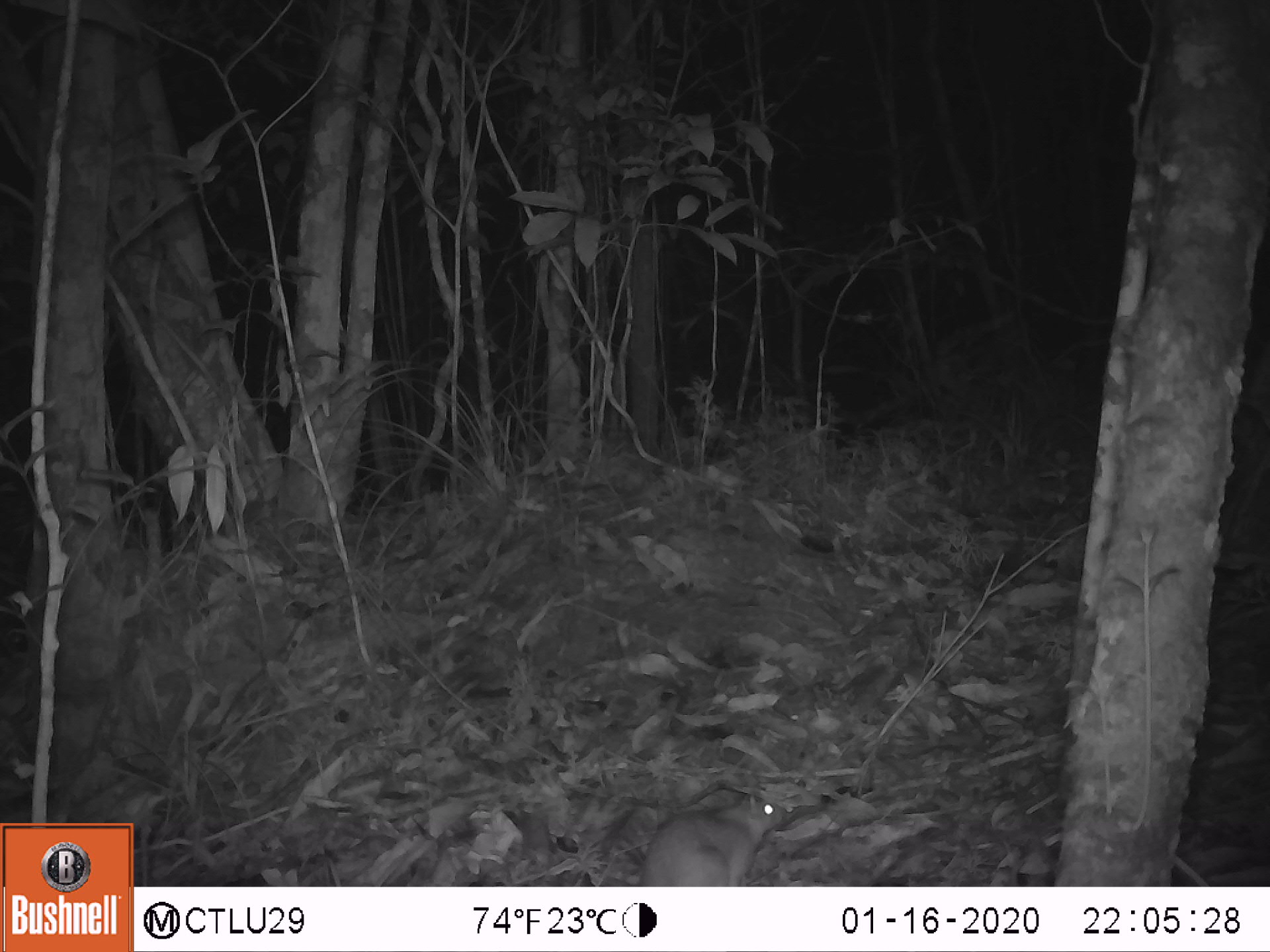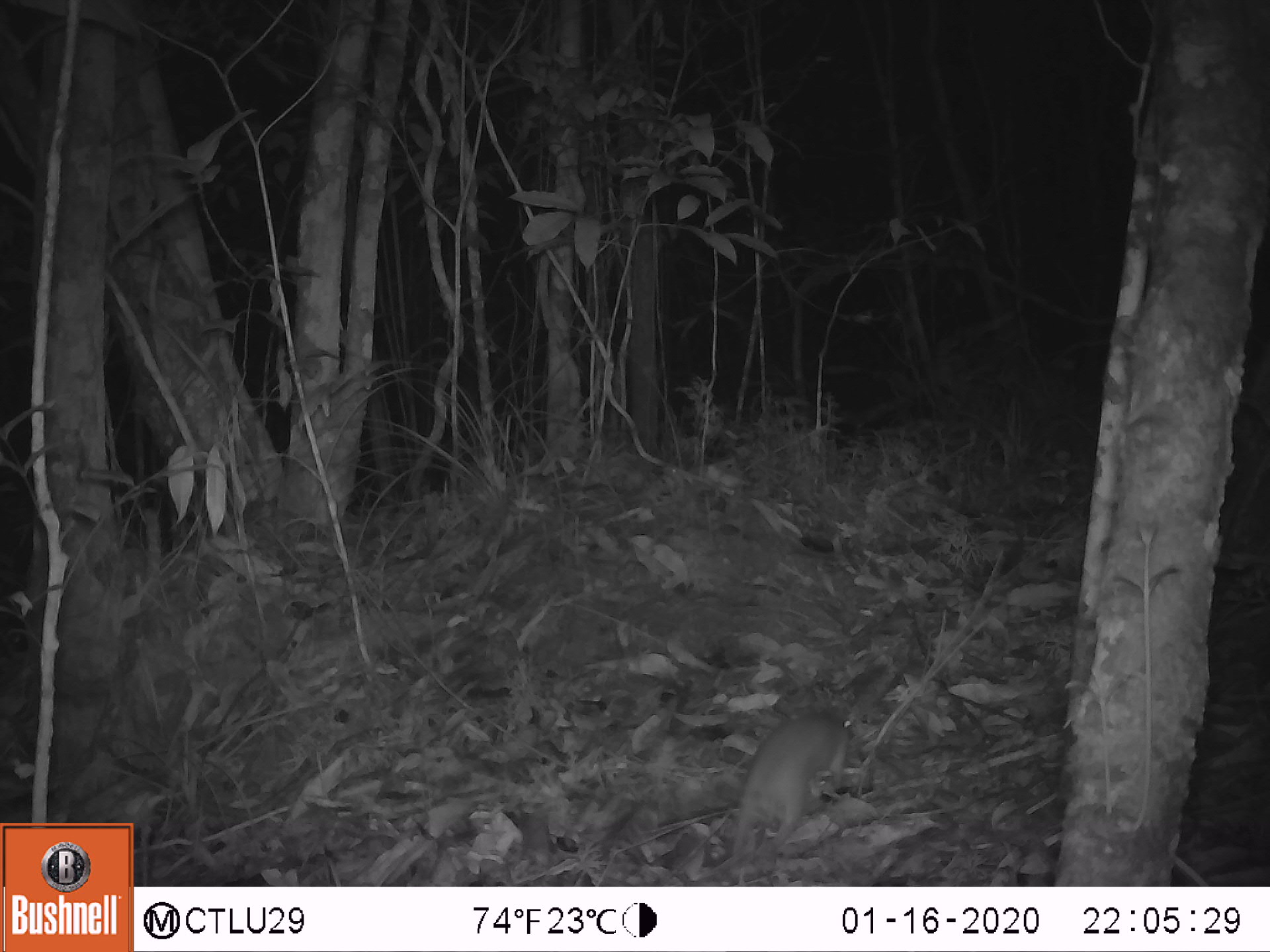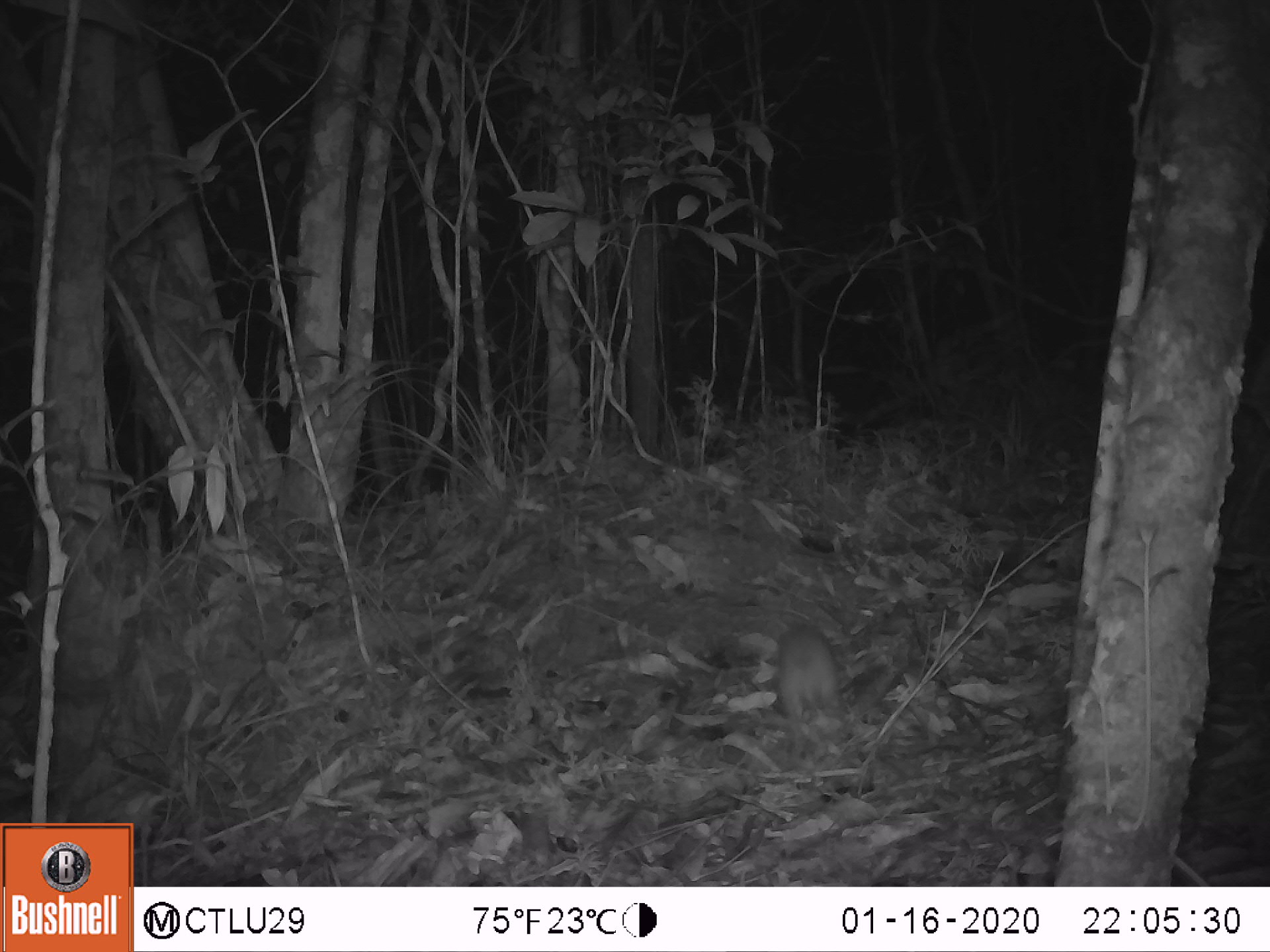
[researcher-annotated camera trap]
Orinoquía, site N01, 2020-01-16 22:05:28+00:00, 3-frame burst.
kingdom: Animalia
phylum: Chordata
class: Mammalia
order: Rodentia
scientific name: Rodentia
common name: rodent